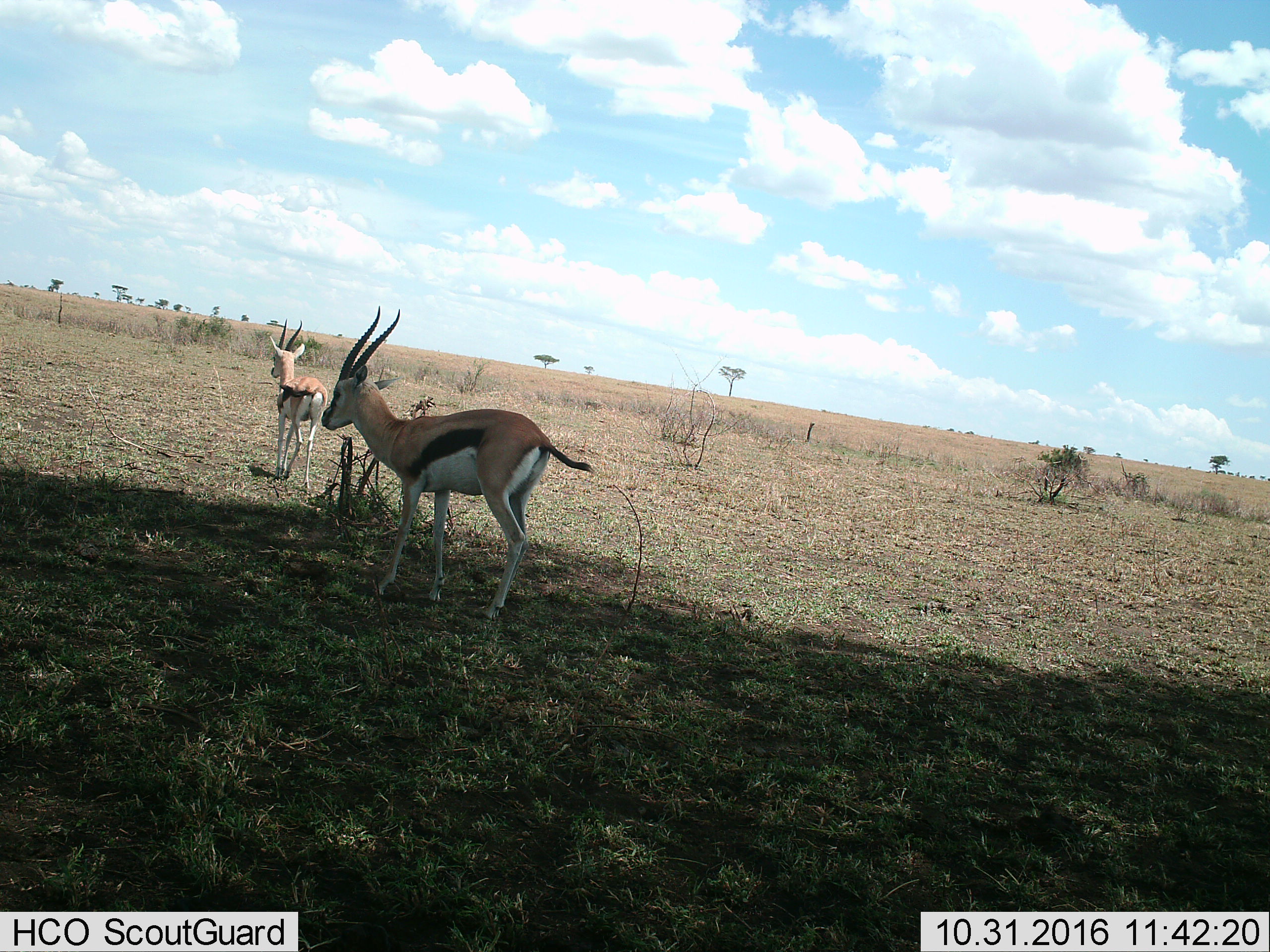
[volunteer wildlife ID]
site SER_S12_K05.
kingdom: Animalia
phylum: Chordata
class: Mammalia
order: Artiodactyla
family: Bovidae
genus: Eudorcas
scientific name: Eudorcas thomsonii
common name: thomson's gazelle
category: gazellethomsons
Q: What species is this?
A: Gazellethomsons (thomson's gazelle) (Eudorcas thomsonii).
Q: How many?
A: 2.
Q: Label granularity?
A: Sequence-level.